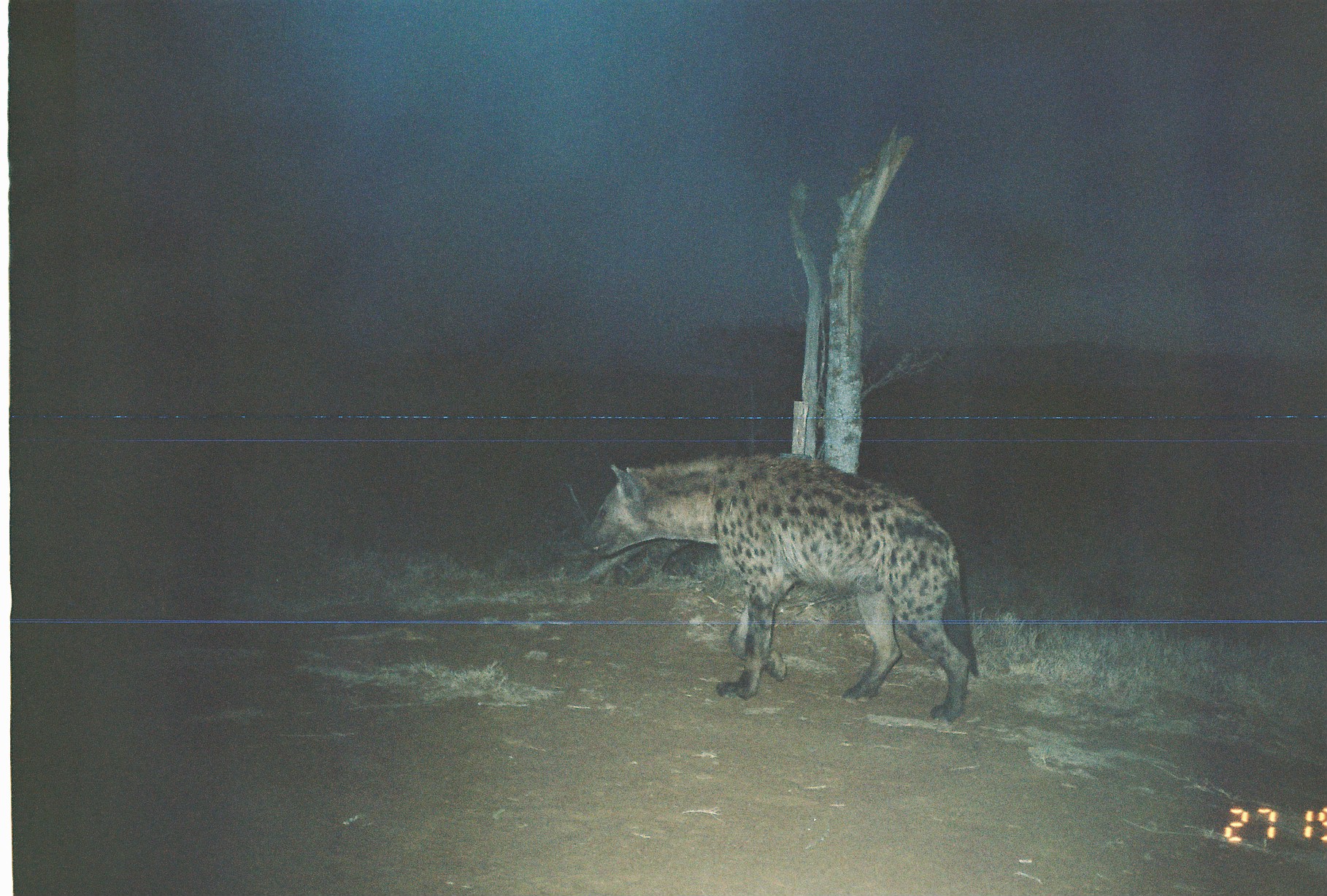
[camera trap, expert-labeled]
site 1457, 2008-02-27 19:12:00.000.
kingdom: Animalia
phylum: Chordata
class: Mammalia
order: Carnivora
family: Hyaenidae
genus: Crocuta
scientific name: Crocuta crocuta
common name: spotted hyena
Crocuta crocuta (spotted hyena), count 1.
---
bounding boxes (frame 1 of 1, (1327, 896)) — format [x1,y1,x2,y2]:
crocuta crocuta: [581,450,980,722]